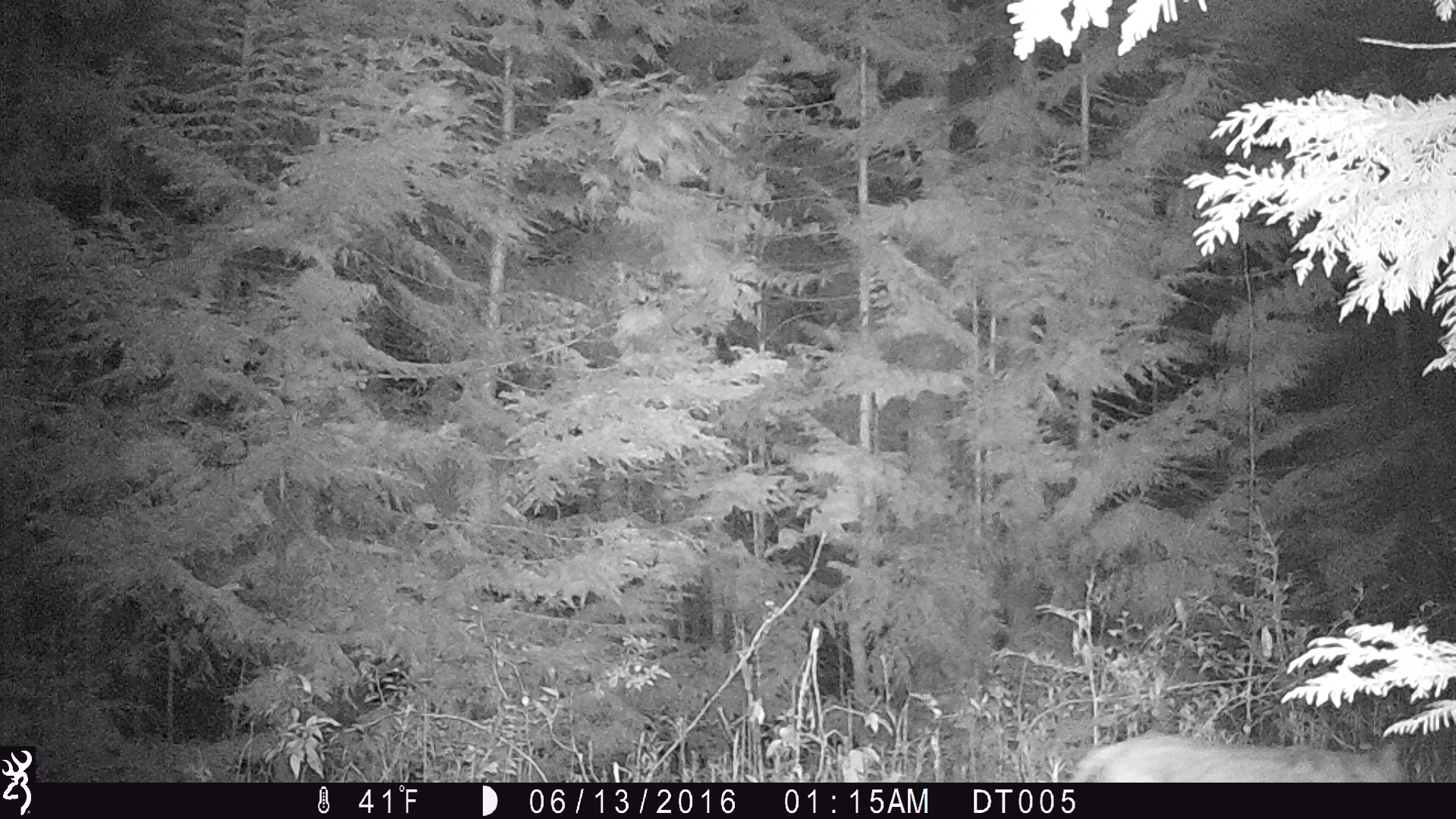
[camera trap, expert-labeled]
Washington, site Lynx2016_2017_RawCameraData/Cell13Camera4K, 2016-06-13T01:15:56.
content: unidentified animal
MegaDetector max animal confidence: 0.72